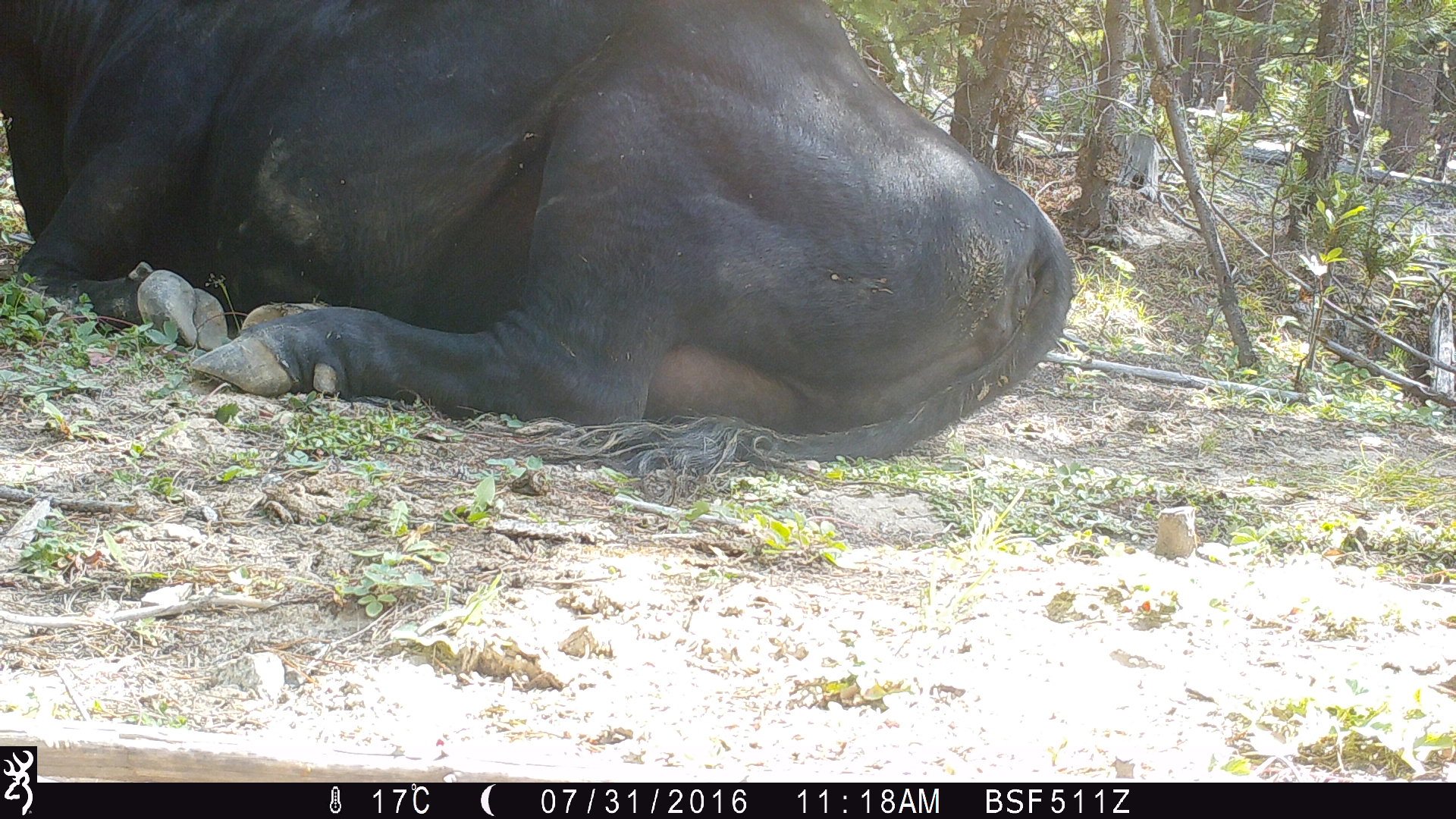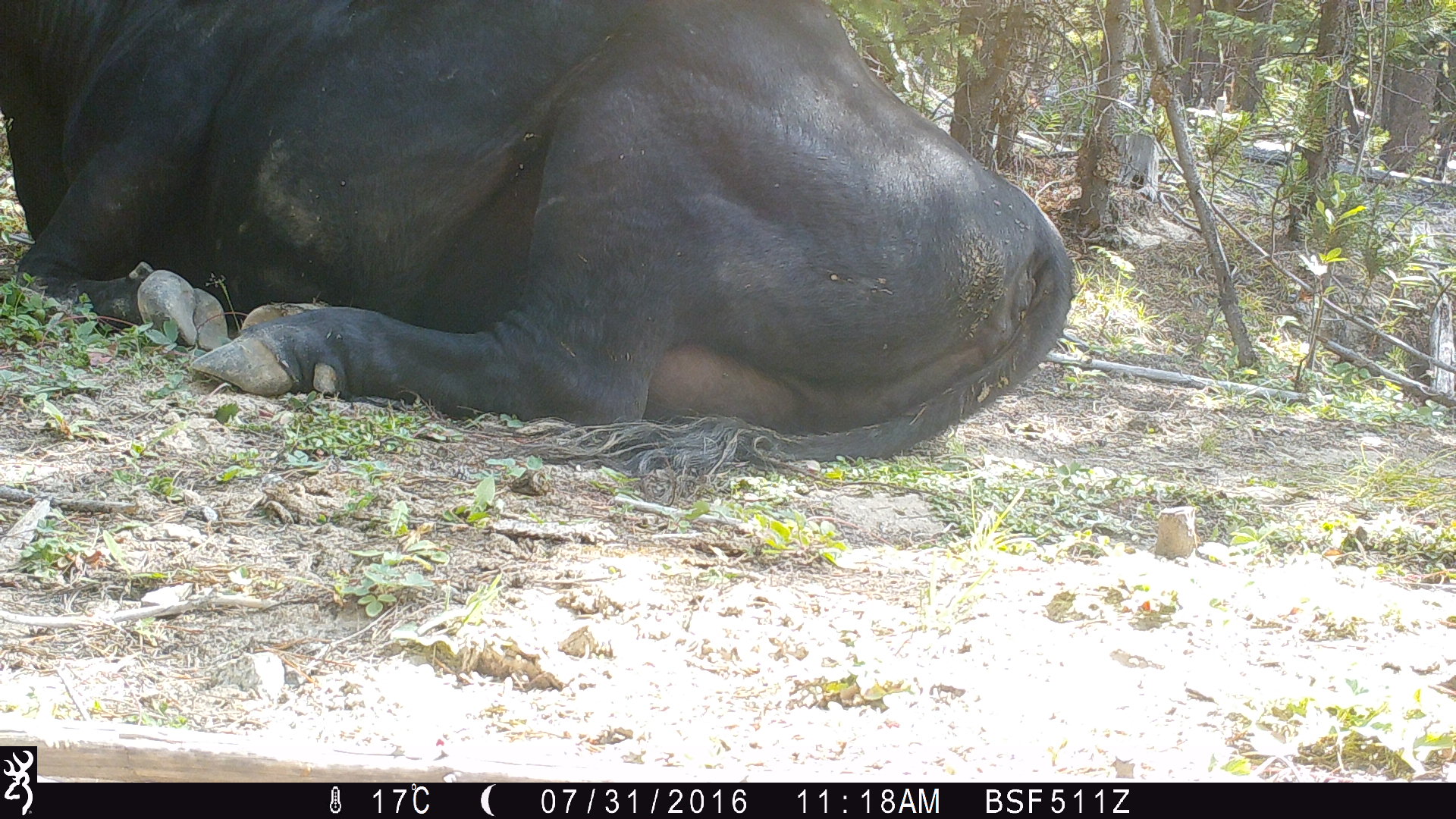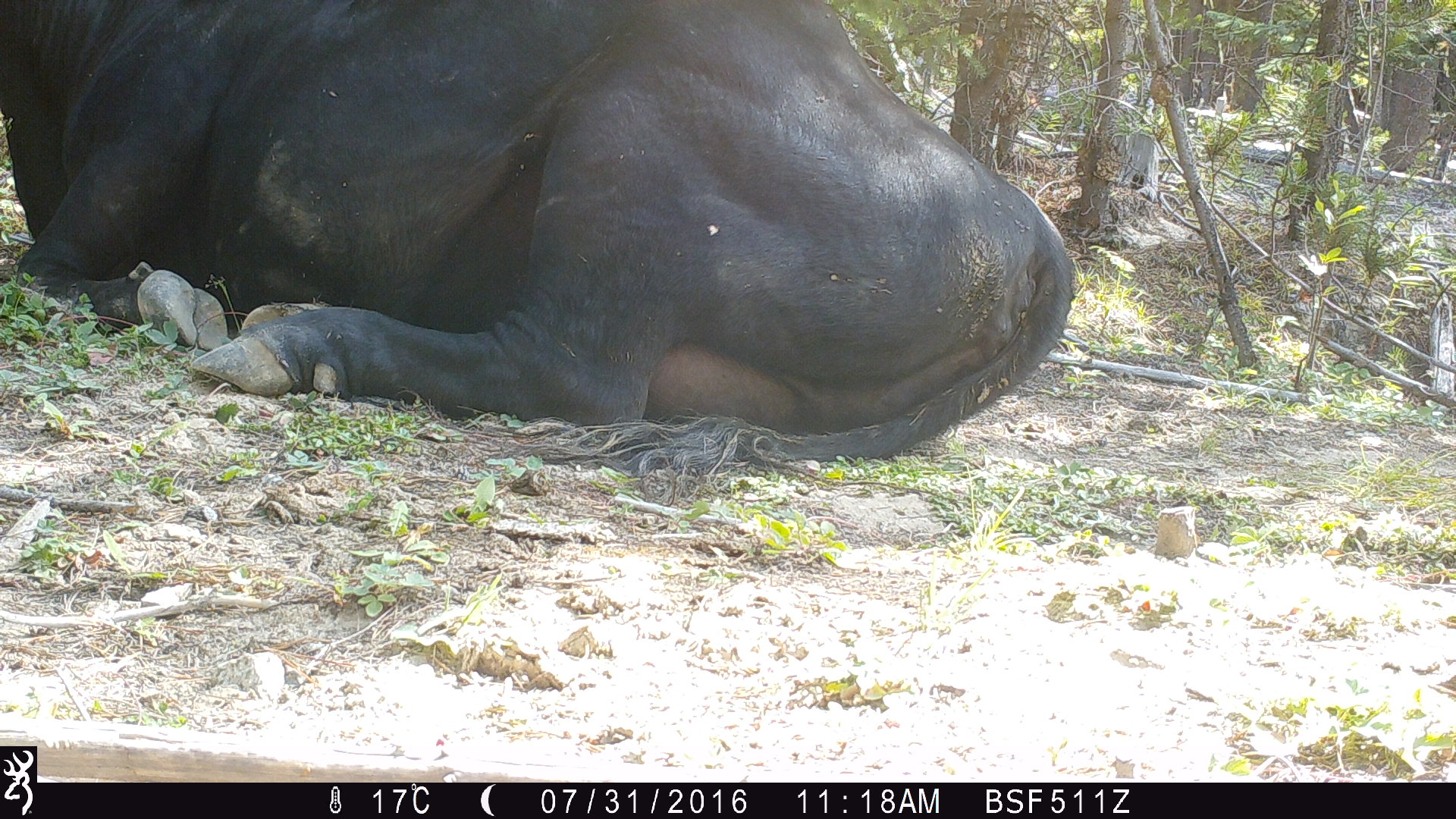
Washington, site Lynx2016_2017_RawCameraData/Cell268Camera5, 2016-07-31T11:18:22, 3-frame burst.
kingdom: Animalia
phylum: Chordata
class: Mammalia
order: Artiodactyla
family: Bovidae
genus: Bos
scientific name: Bos taurus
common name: domestic cattle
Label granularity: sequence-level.